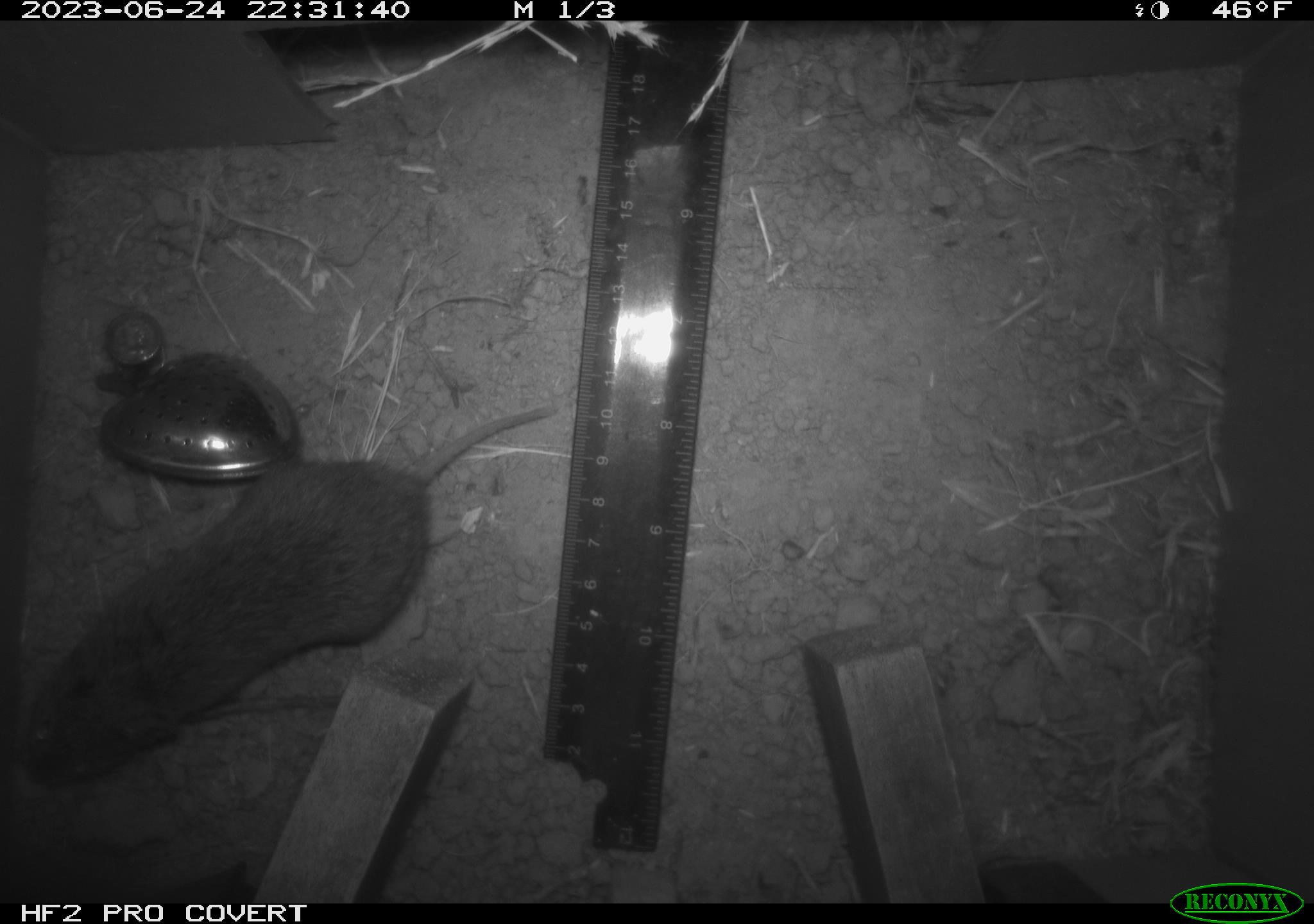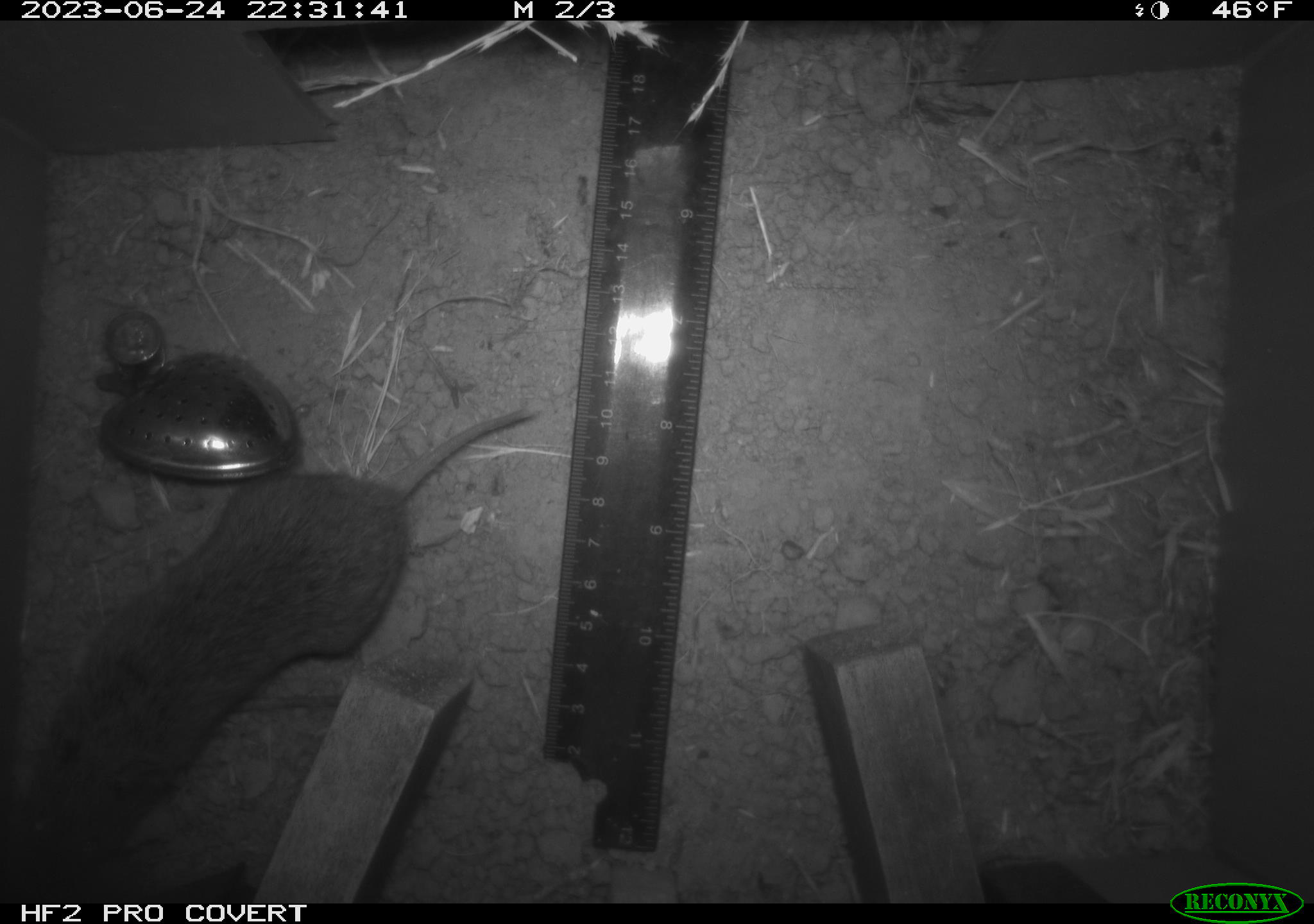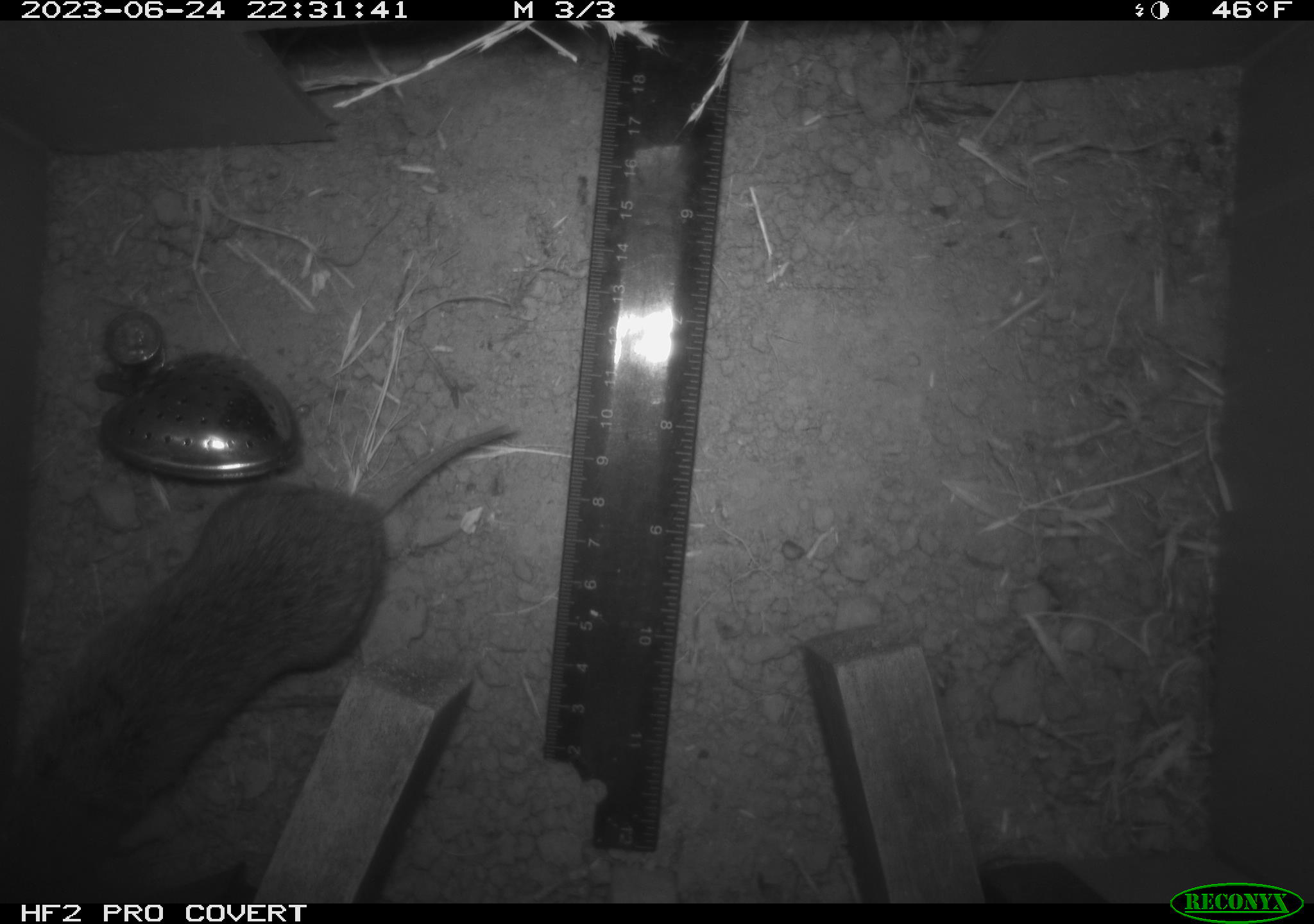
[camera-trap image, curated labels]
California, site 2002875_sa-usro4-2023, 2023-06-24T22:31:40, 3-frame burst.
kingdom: Animalia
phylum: Chordata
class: Mammalia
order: Rodentia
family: Cricetidae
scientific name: Arvicolinae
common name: voles, lemmings, and muskrats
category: arvicolinae subfamily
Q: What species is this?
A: Arvicolinae subfamily (voles, lemmings, and muskrats) (Arvicolinae).